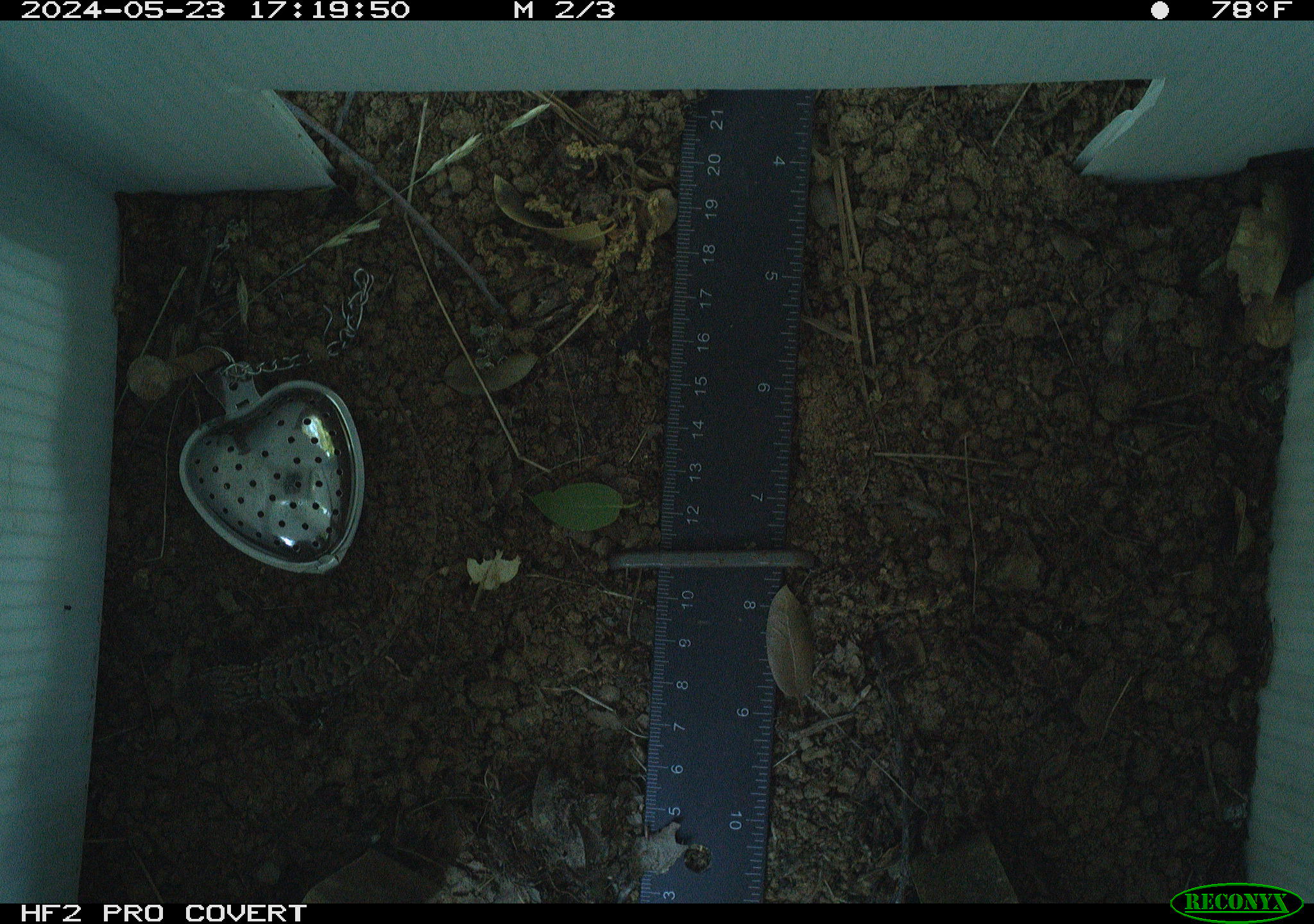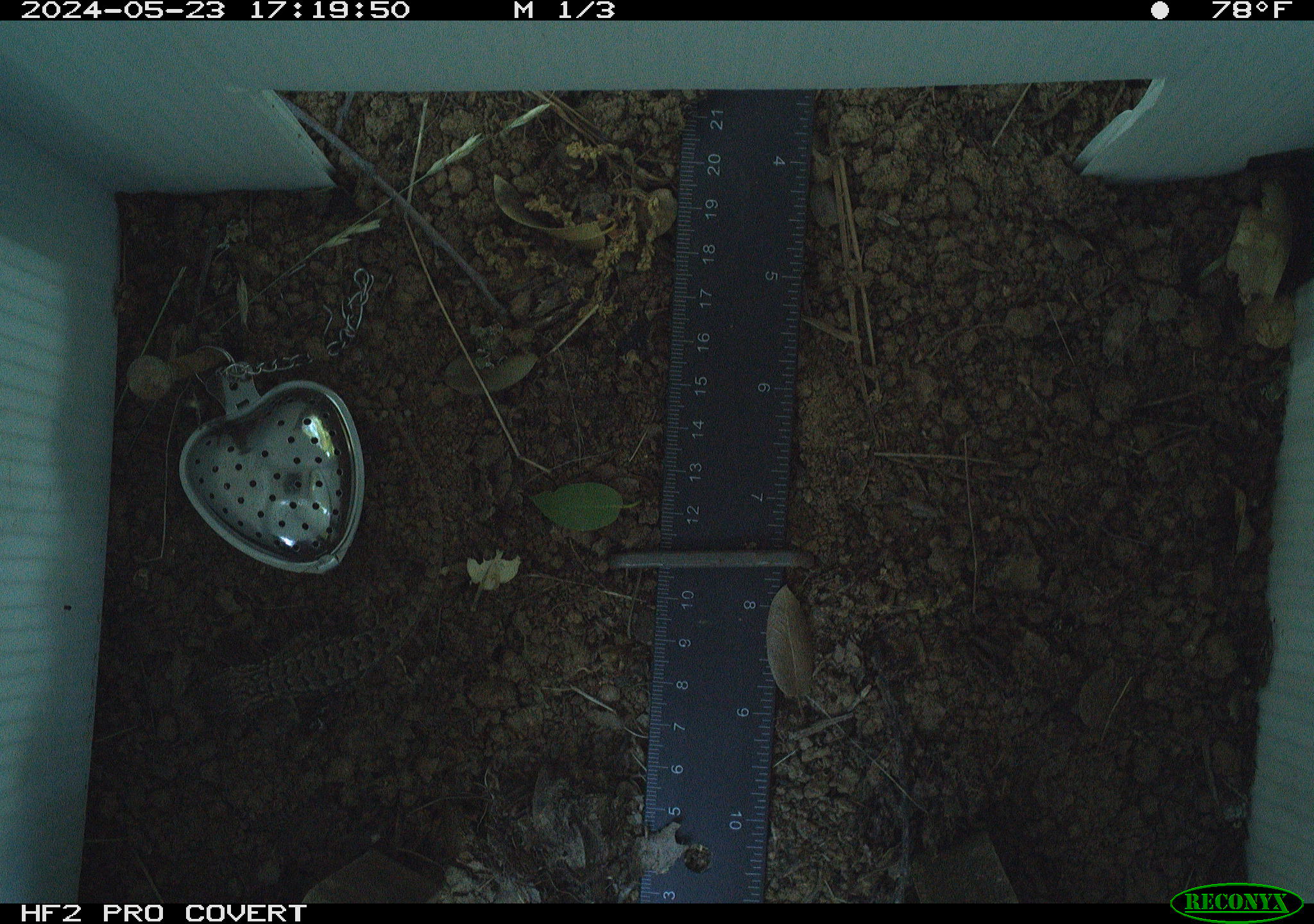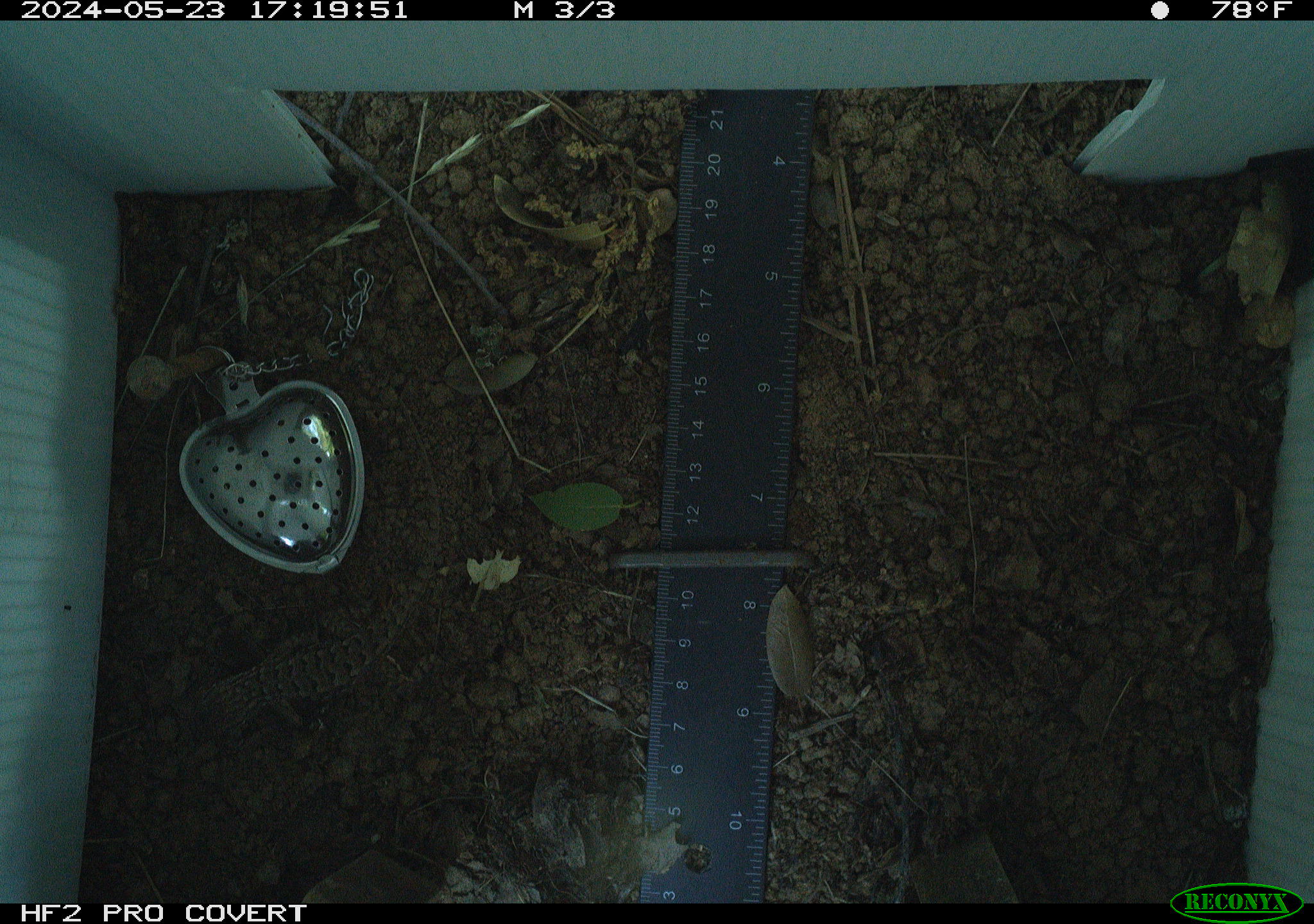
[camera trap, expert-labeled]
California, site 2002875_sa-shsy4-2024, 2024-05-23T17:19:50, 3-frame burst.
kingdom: Animalia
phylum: Chordata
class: Reptilia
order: Squamata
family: Phrynosomatidae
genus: Sceloporus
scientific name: Sceloporus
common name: spiny lizards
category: sceloporus species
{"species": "sceloporus species (spiny lizards) (Sceloporus)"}